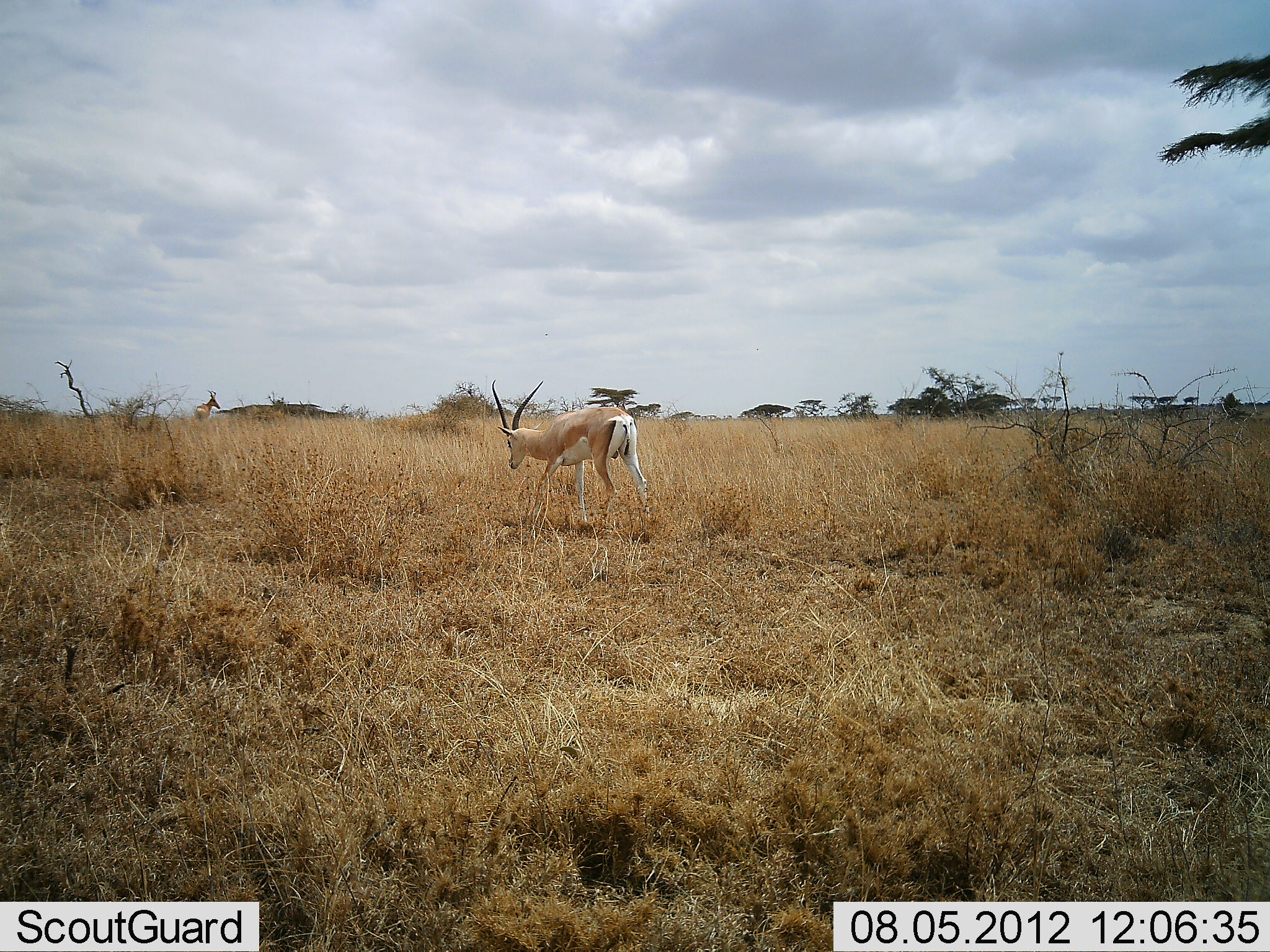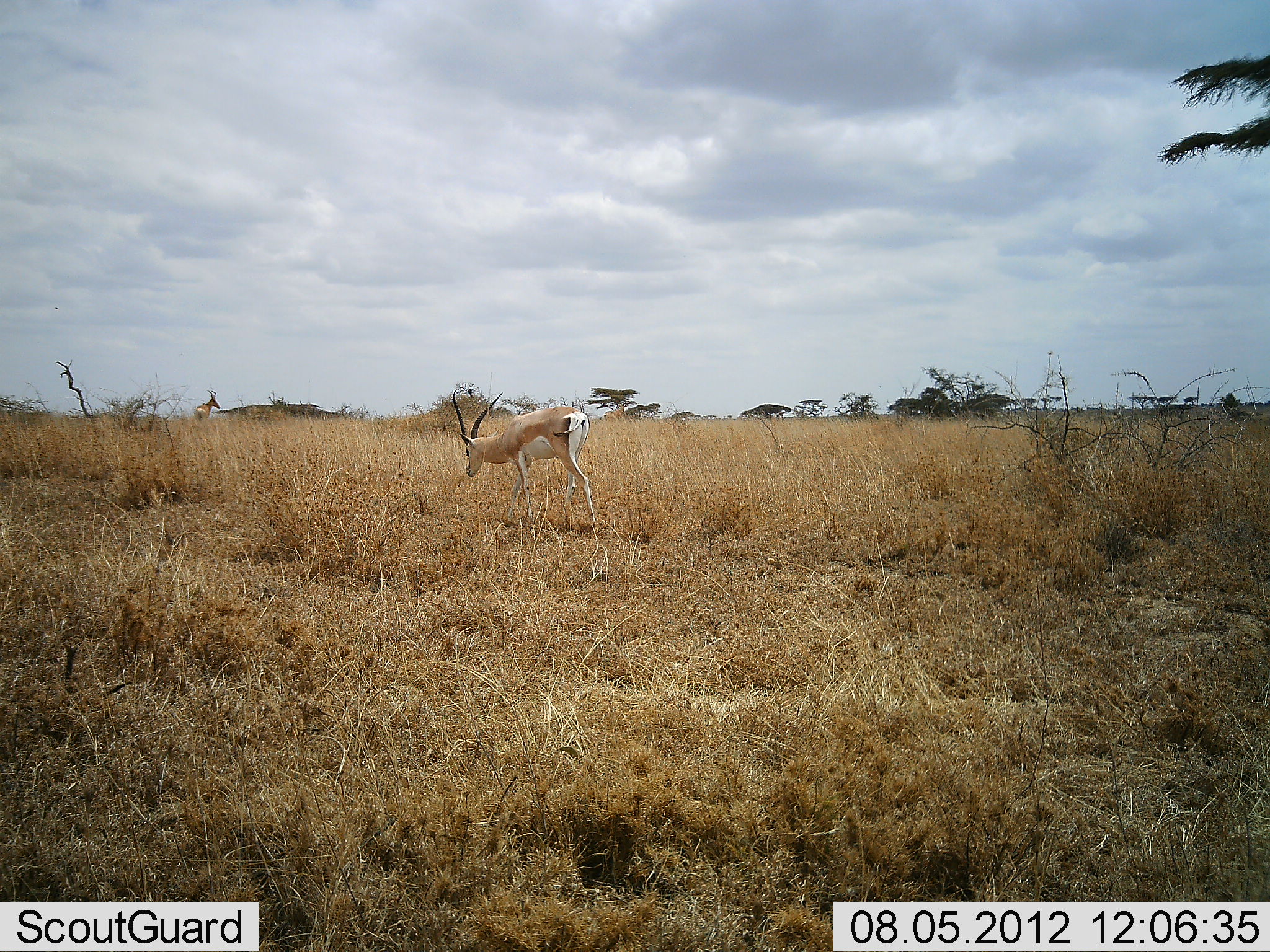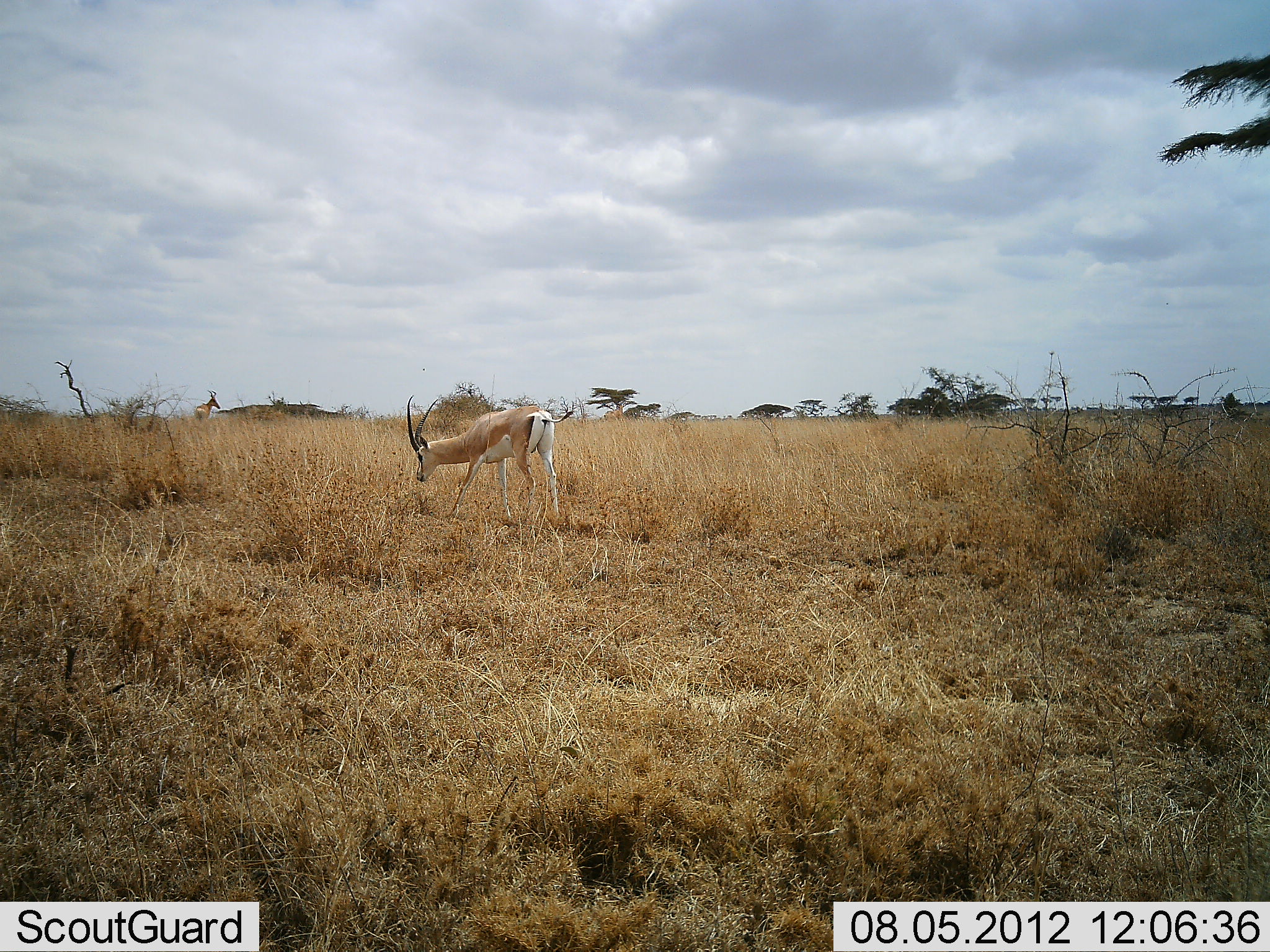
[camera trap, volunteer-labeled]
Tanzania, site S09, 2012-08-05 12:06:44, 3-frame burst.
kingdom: Animalia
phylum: Chordata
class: Mammalia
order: Artiodactyla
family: Bovidae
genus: Nanger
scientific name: Nanger granti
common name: grant's gazelle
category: gazellegrants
Gazellegrants (grant's gazelle) (Nanger granti), count 1. Behavior (volunteer vote fractions): standing 0%, resting 0%, moving 85%, interacting 0%. Young present (vote fraction): 0%. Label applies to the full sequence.